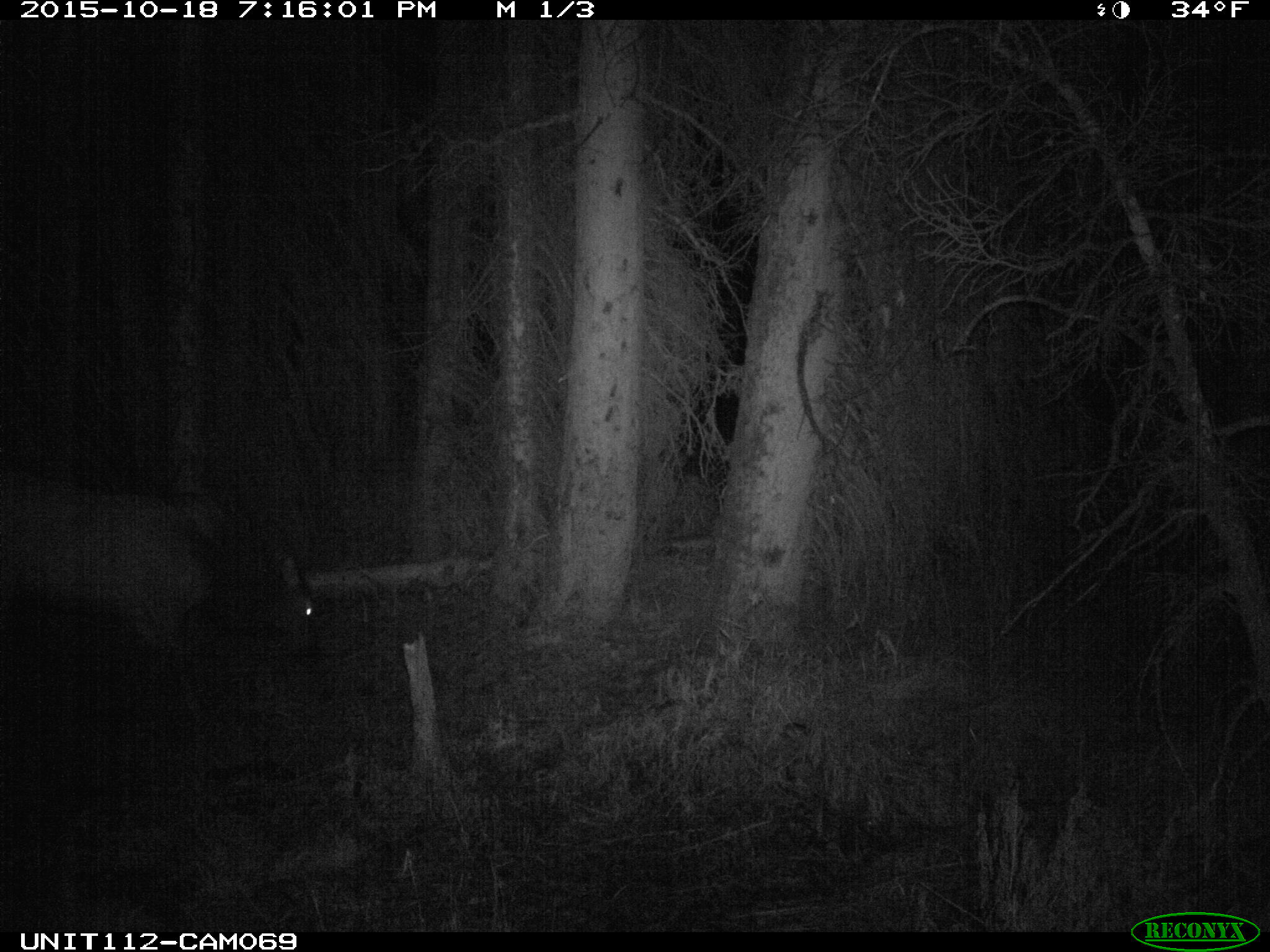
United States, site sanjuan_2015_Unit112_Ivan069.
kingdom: Animalia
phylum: Chordata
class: Mammalia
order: Artiodactyla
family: Cervidae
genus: Cervus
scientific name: Cervus elaphus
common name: red deer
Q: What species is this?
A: Cervus elaphus (red deer).